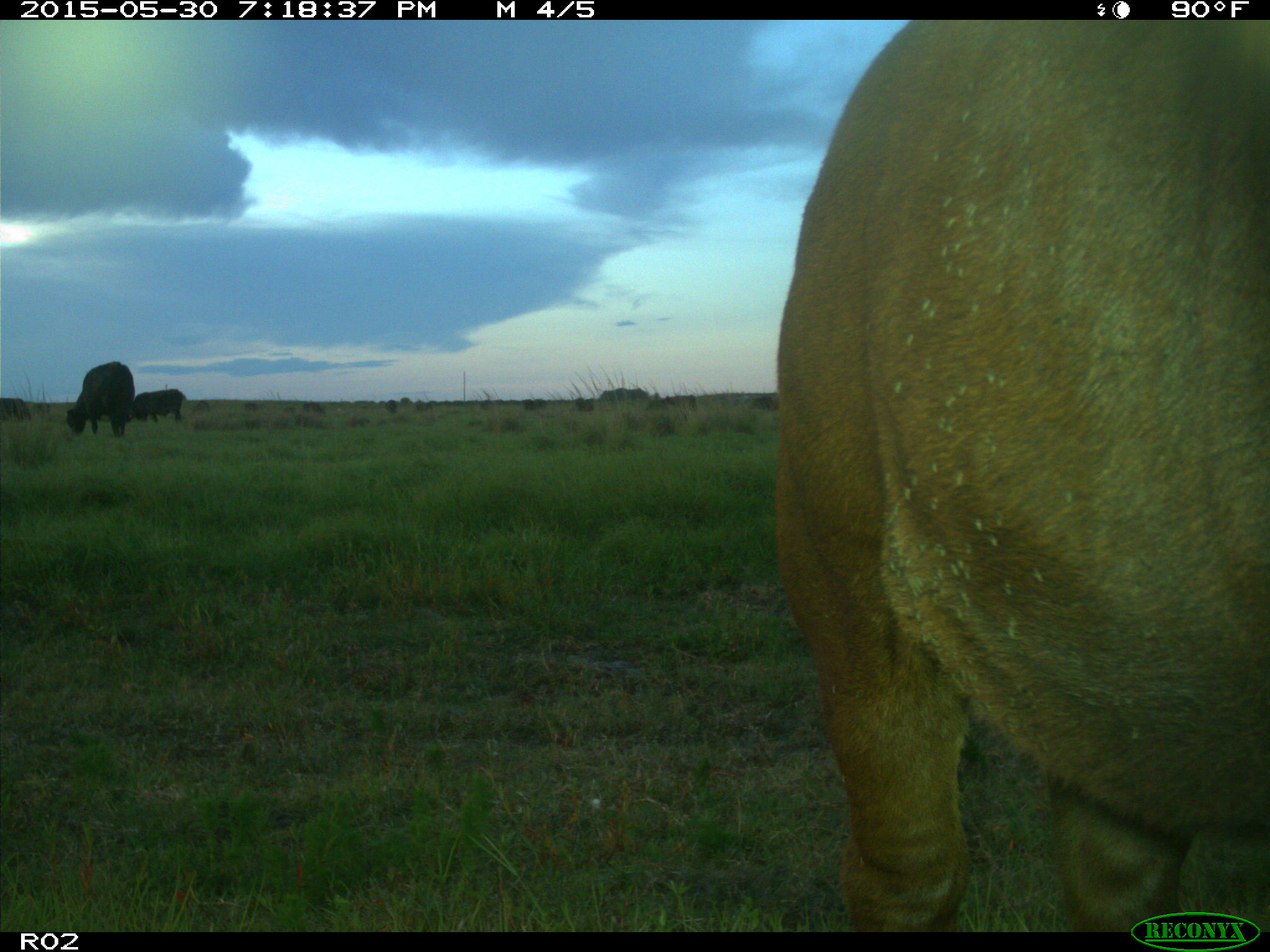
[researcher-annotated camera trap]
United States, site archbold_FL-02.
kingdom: Animalia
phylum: Chordata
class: Mammalia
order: Artiodactyla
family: Bovidae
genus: Bos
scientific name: Bos taurus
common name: domestic cow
Bos taurus (domestic cow).